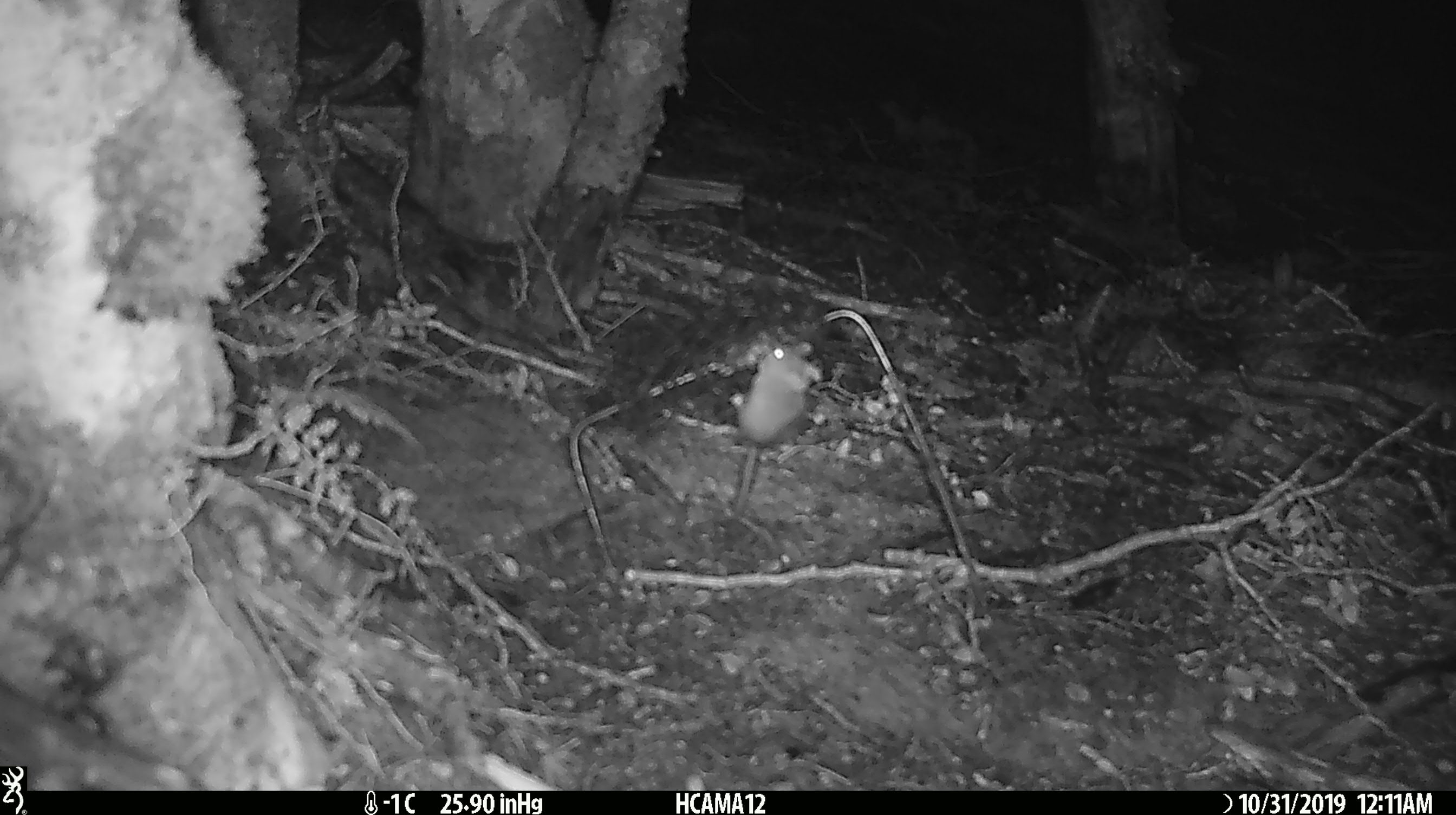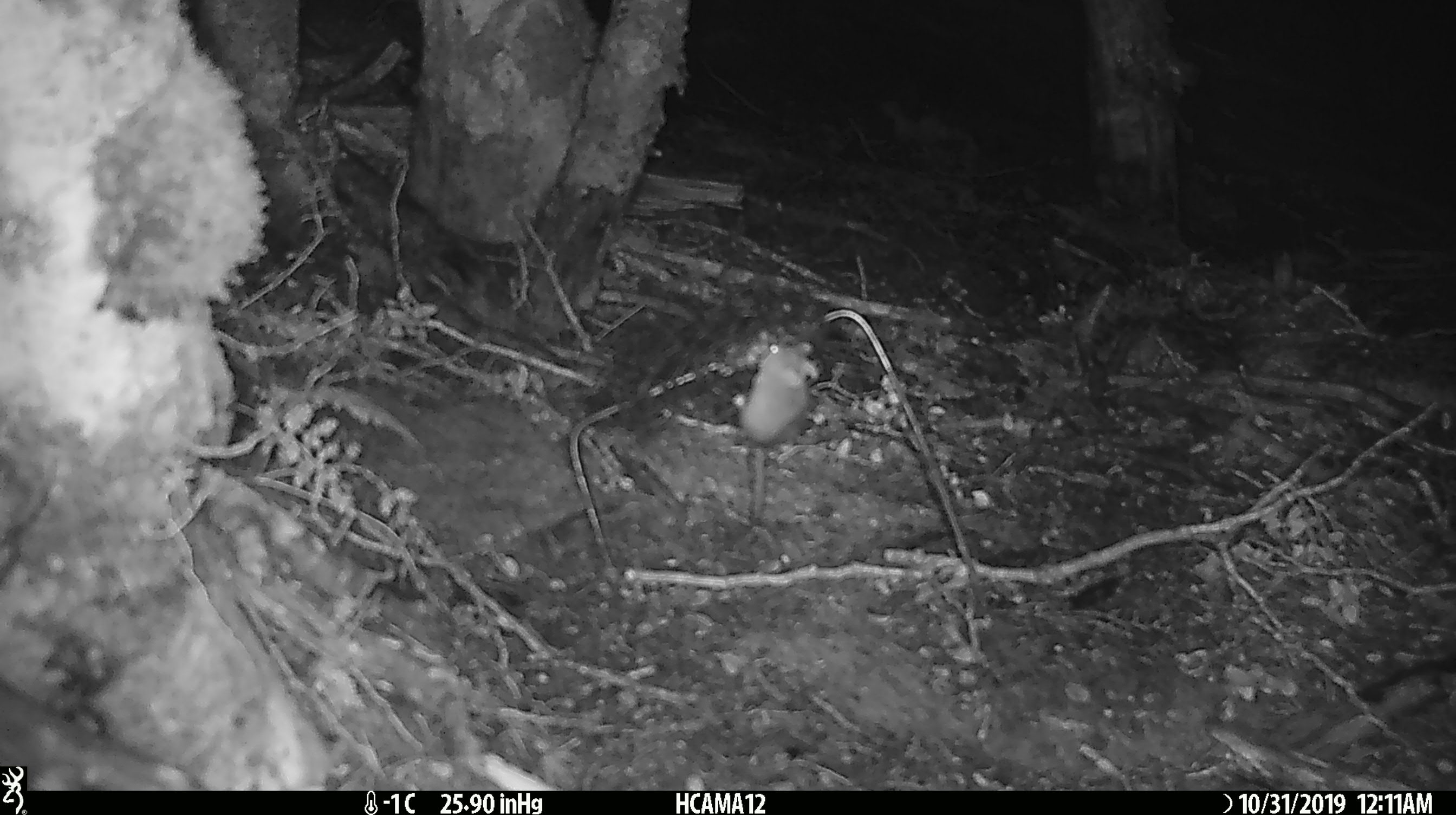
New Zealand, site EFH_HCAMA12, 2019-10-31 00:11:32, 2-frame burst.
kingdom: Animalia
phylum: Chordata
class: Mammalia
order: Rodentia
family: Muridae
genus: Mus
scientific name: Mus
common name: mouse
Mouse (Mus).